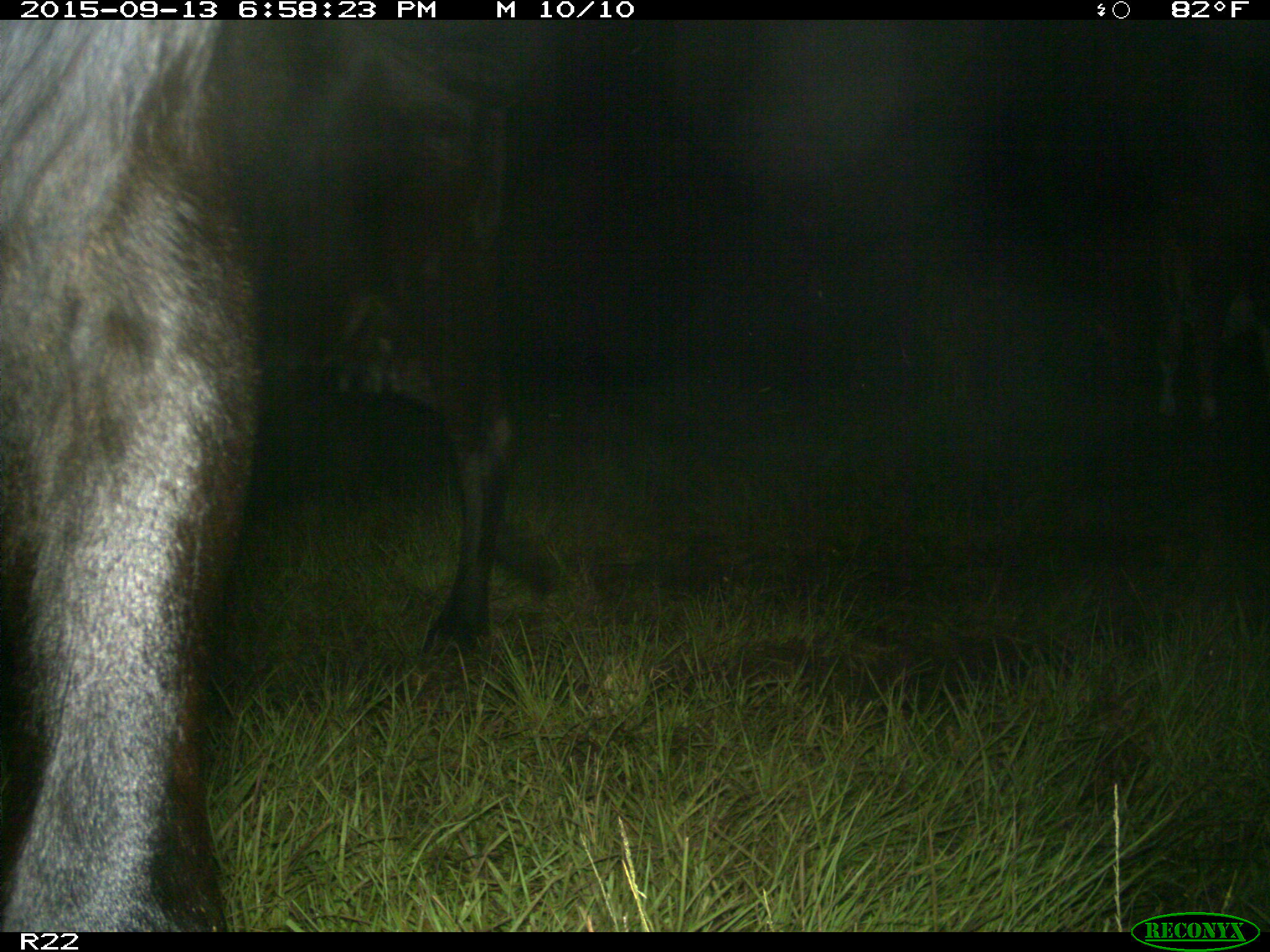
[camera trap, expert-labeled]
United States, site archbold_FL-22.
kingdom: Animalia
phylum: Chordata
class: Mammalia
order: Artiodactyla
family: Bovidae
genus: Bos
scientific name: Bos taurus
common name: domestic cow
Bos taurus (domestic cow).